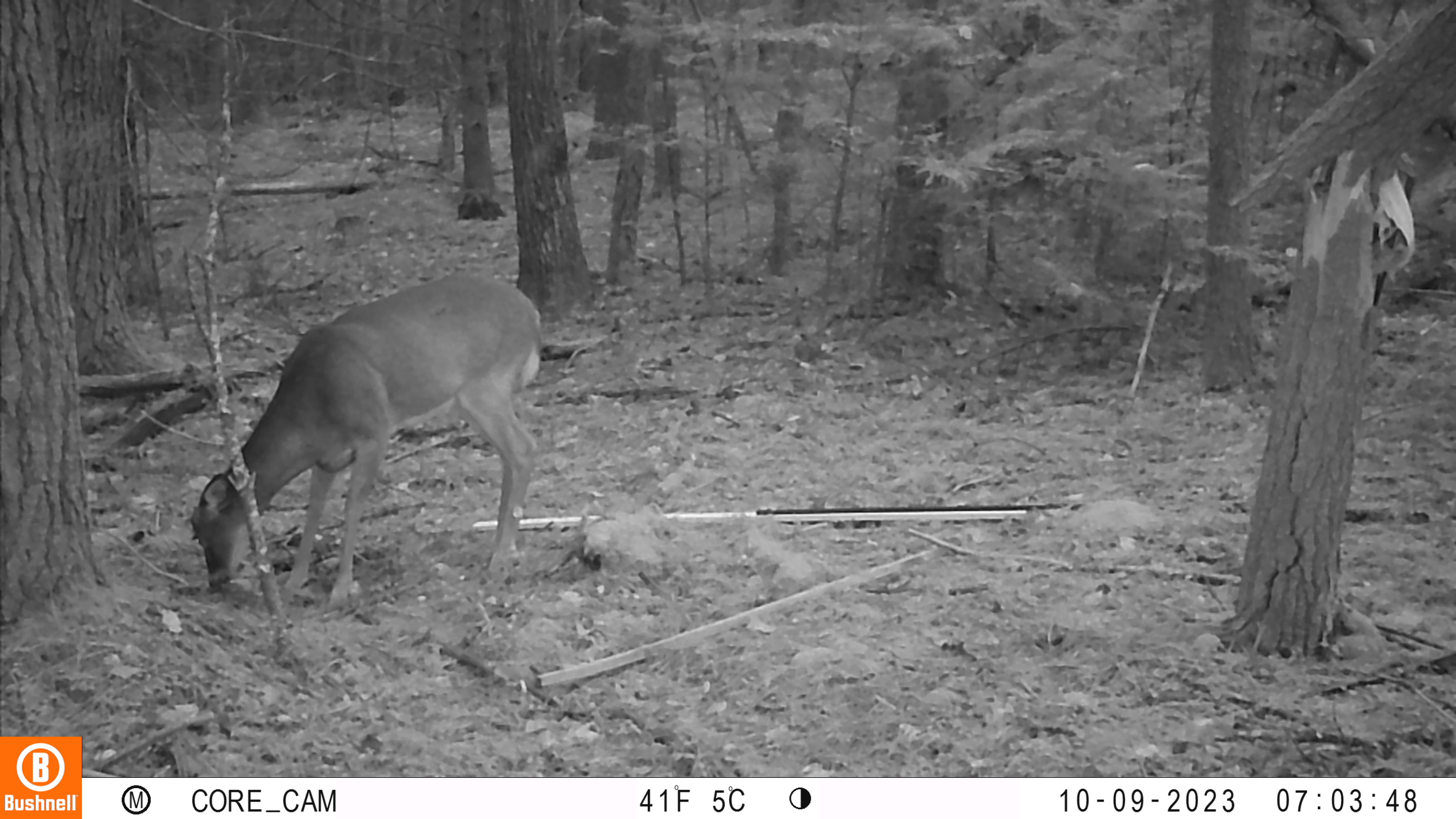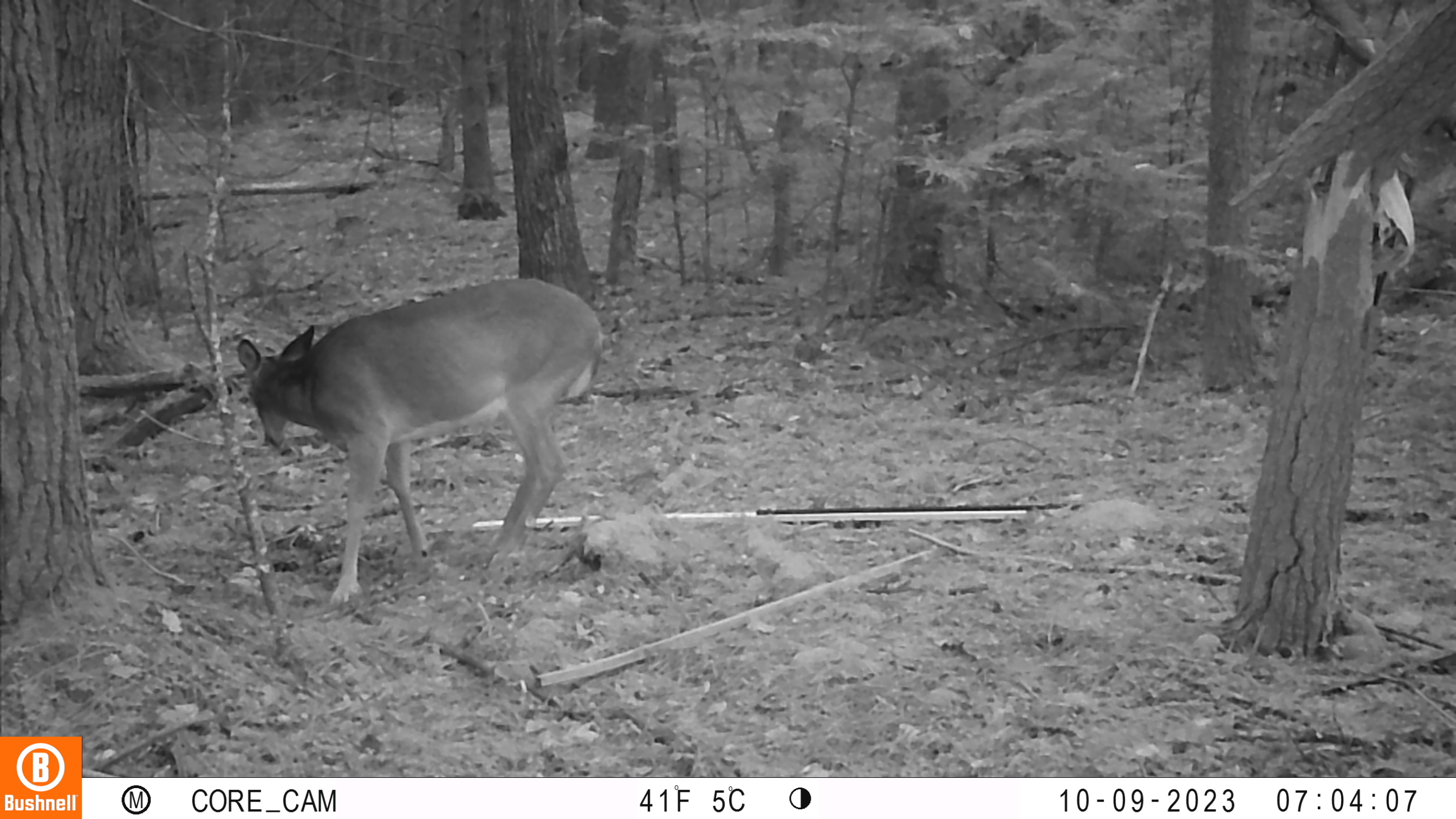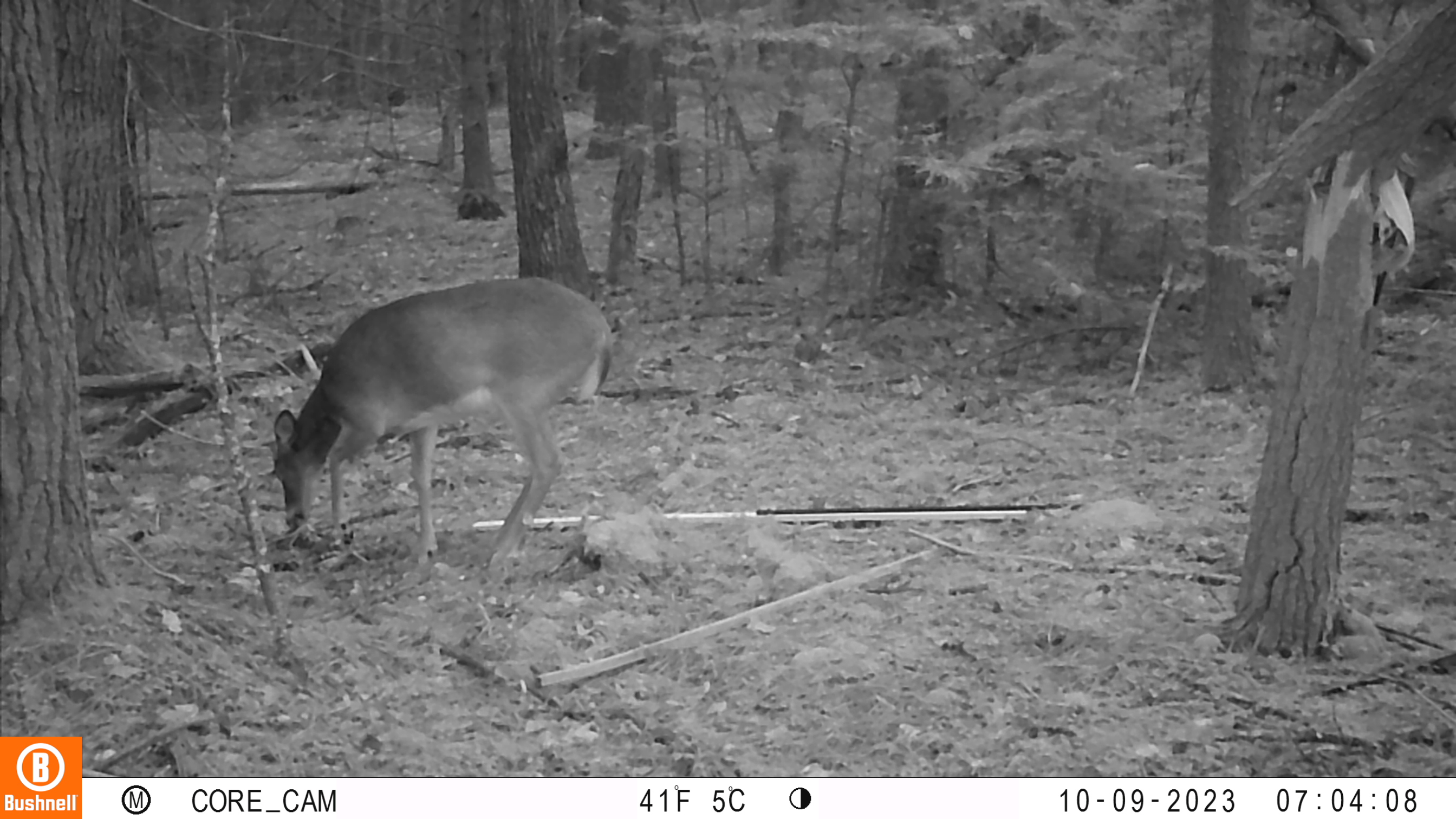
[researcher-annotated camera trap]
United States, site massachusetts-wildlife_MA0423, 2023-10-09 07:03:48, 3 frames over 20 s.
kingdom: Animalia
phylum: Chordata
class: Mammalia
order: Artiodactyla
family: Cervidae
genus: Odocoileus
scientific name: Odocoileus virginianus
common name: white-tailed deer